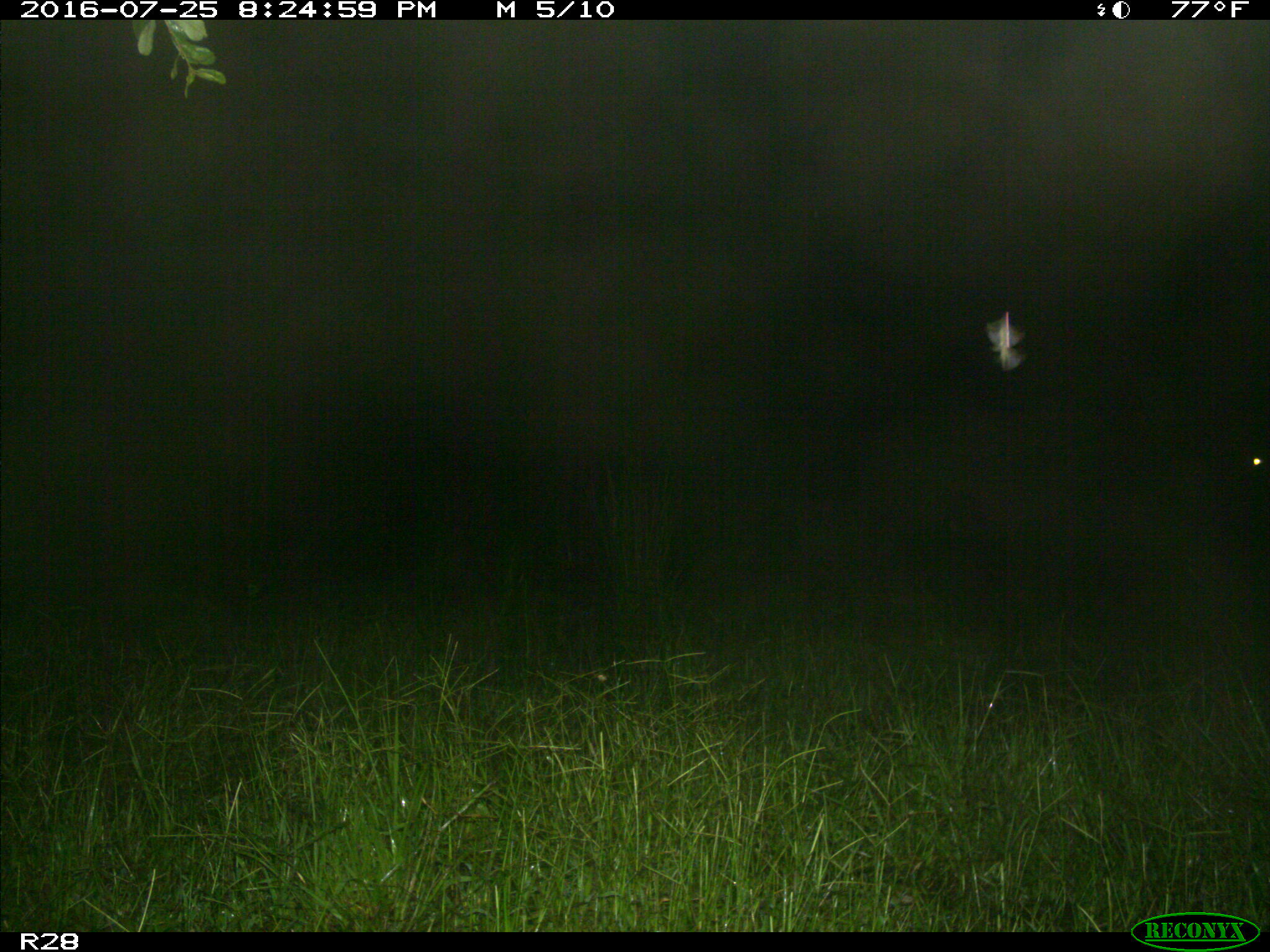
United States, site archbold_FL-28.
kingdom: Animalia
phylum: Chordata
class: Mammalia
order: Artiodactyla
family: Bovidae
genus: Bos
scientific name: Bos taurus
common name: domestic cow